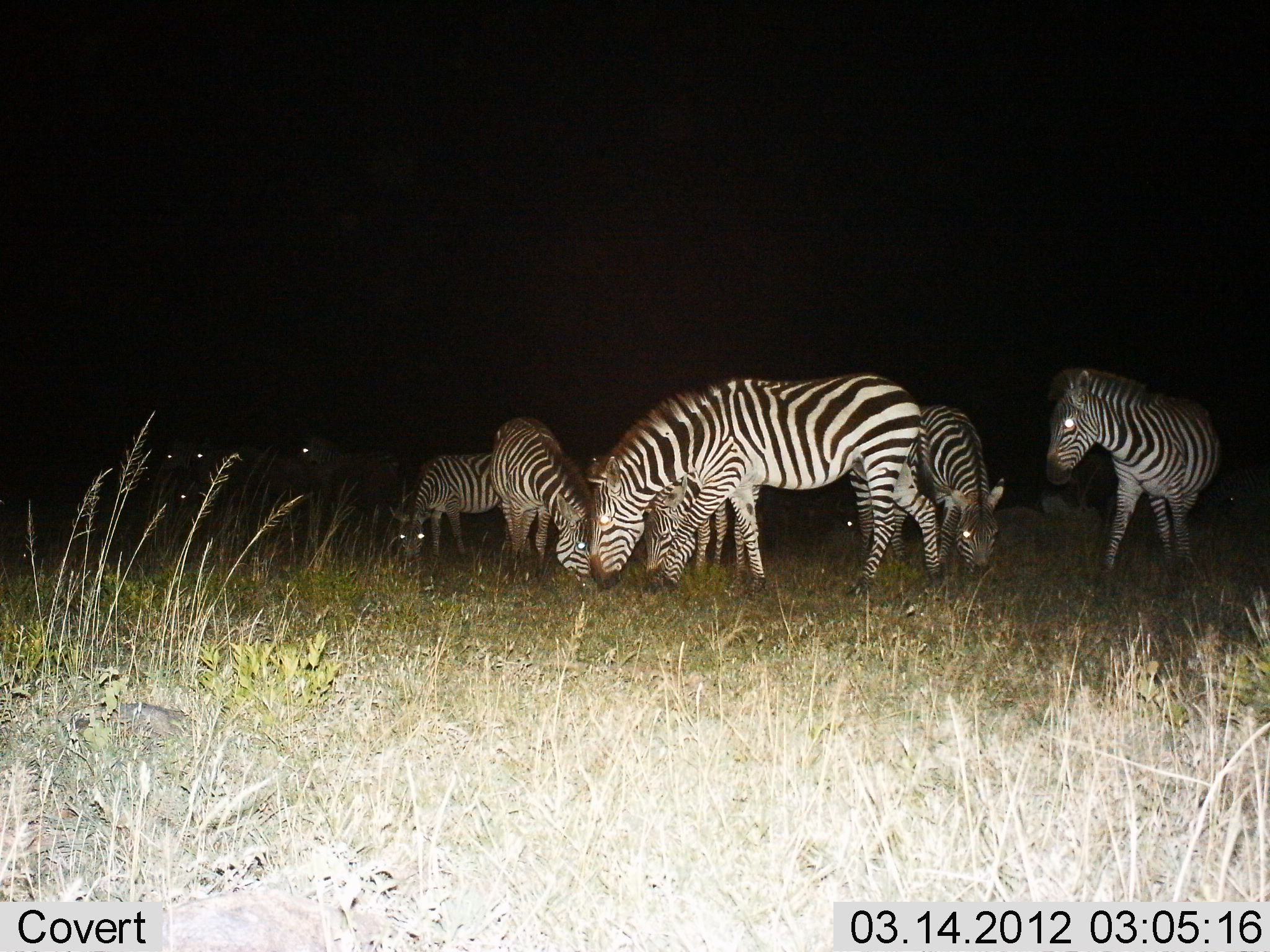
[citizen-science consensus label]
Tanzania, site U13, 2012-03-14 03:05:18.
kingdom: Animalia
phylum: Chordata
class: Mammalia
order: Perissodactyla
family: Equidae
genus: Equus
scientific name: Equus quagga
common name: plains zebra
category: zebra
Zebra (plains zebra) (Equus quagga), count 10. Behavior (volunteer vote fractions): standing 68%, resting 0%, moving 11%, interacting 0%. Young present (vote fraction): 11%. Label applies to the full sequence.